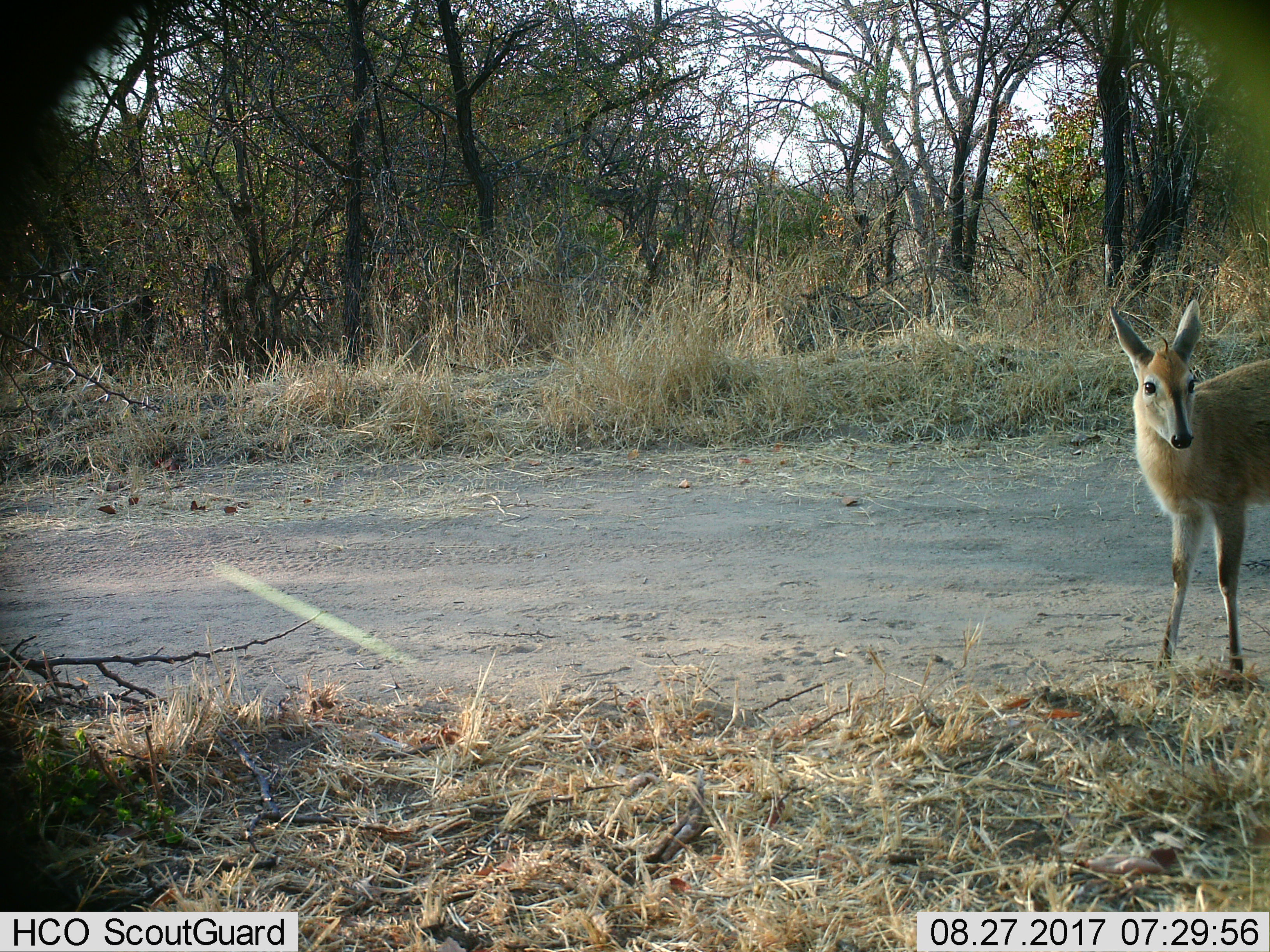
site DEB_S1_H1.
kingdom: Animalia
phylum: Chordata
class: Mammalia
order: Artiodactyla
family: Bovidae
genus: Sylvicapra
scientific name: Sylvicapra grimmia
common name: common duiker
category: duikercommongrey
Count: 1.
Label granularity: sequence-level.